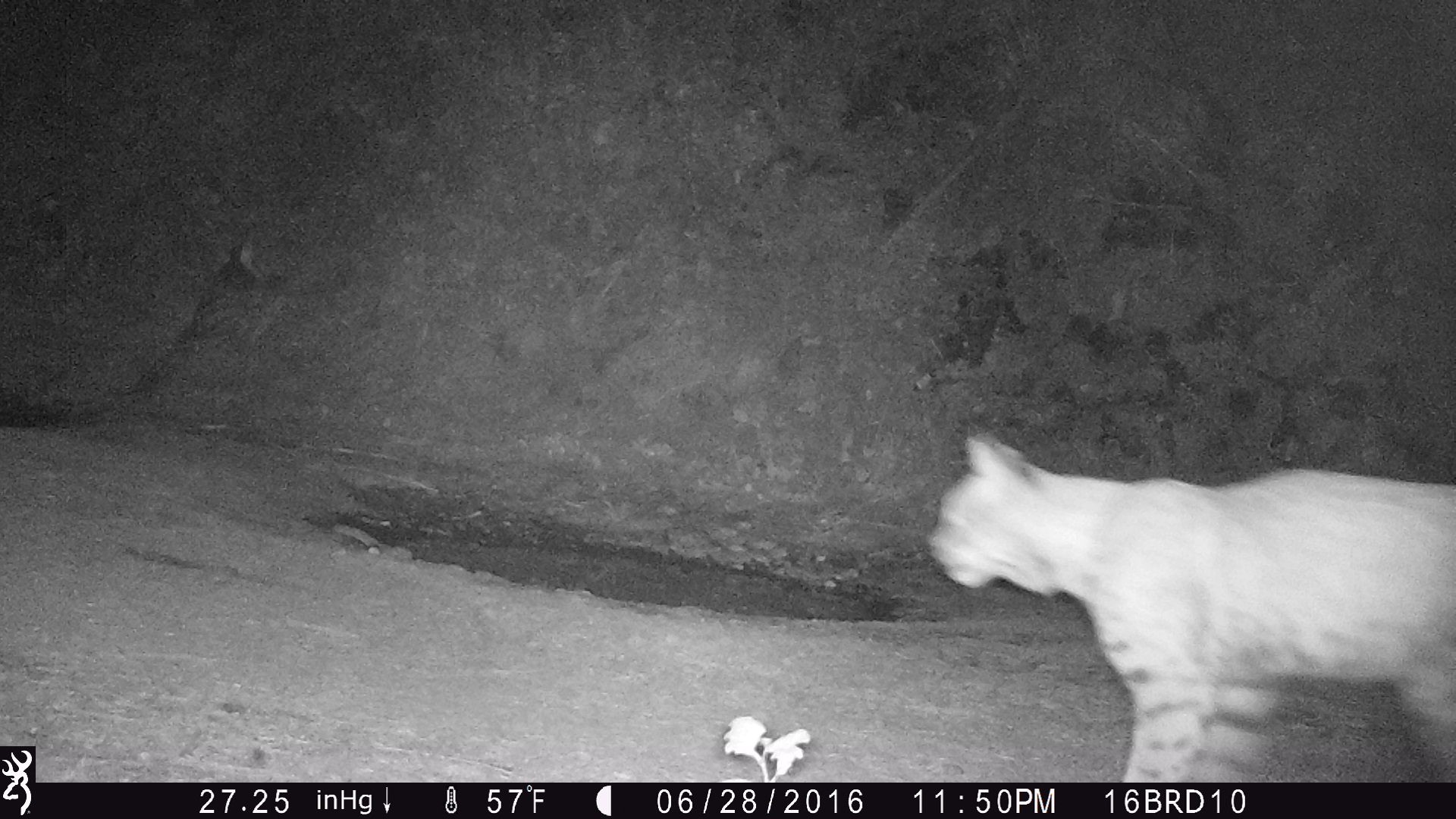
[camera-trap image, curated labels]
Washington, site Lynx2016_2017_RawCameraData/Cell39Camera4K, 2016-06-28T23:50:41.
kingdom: Animalia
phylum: Chordata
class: Mammalia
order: Carnivora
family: Felidae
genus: Lynx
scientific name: Lynx rufus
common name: bobcat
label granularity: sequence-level